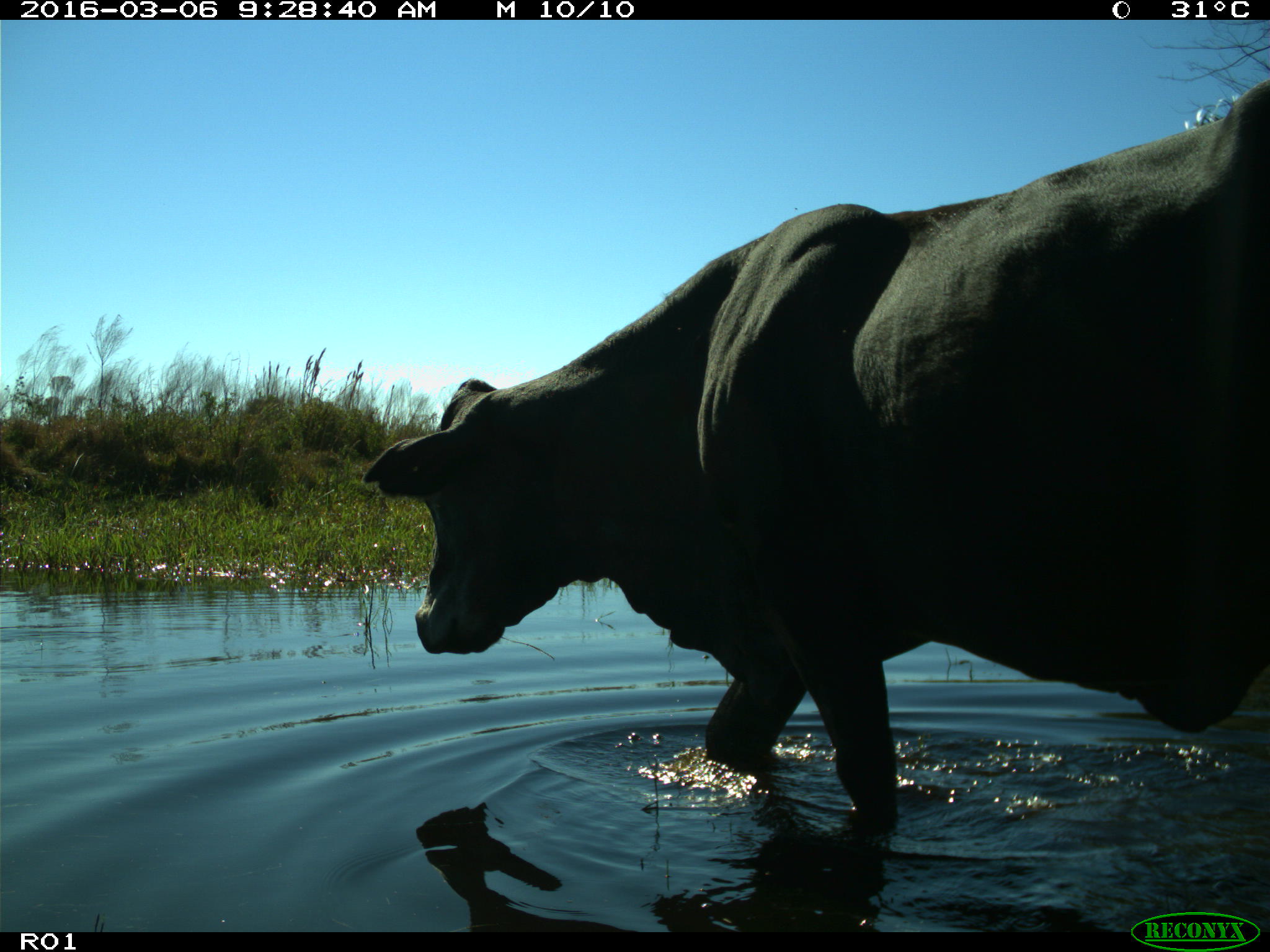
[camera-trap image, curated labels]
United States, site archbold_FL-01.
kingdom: Animalia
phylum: Chordata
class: Mammalia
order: Artiodactyla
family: Bovidae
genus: Bos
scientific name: Bos taurus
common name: domestic cow